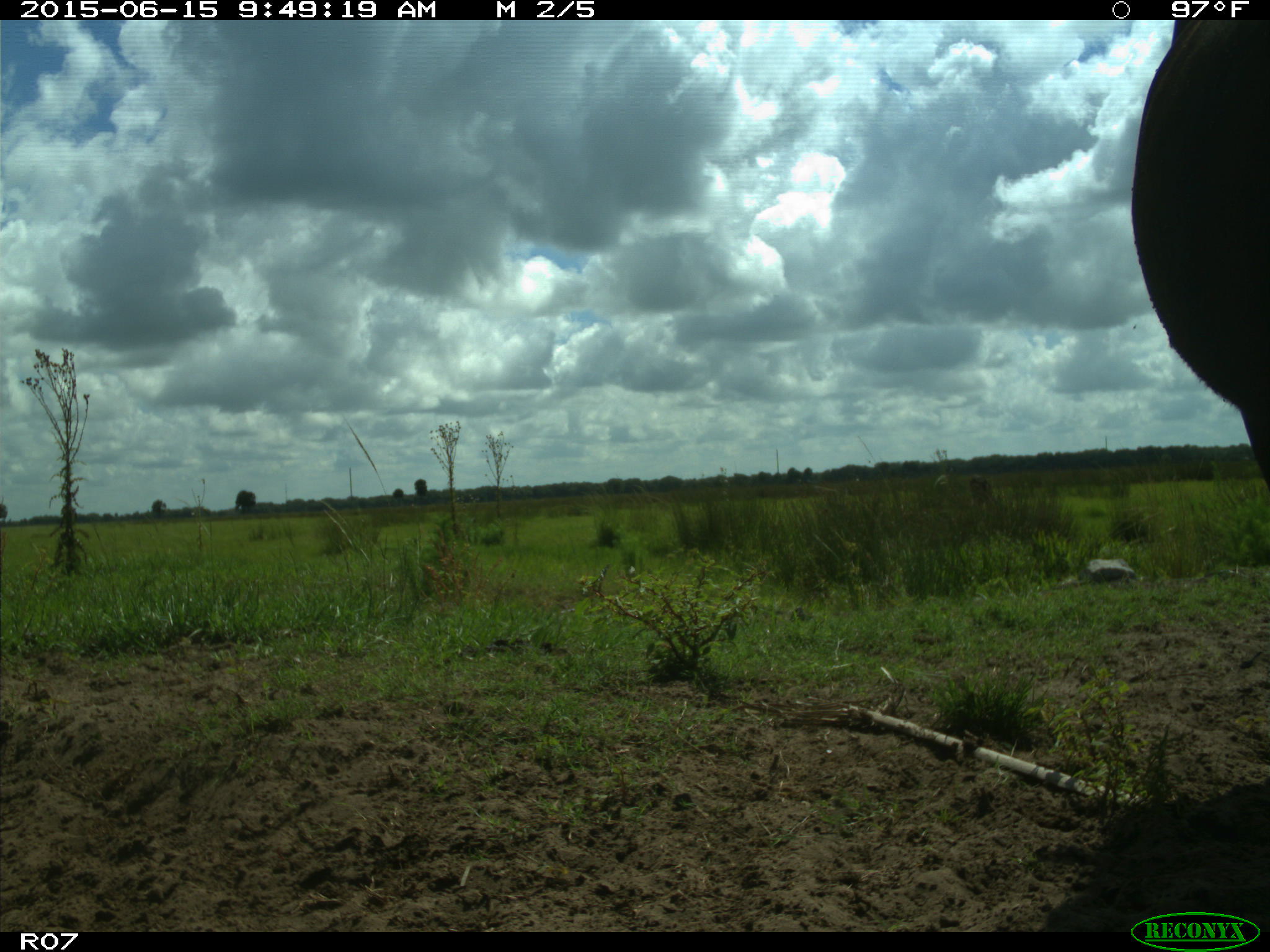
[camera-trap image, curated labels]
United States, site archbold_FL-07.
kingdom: Animalia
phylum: Chordata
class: Mammalia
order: Artiodactyla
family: Bovidae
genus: Bos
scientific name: Bos taurus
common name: domestic cow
Bos taurus (domestic cow).